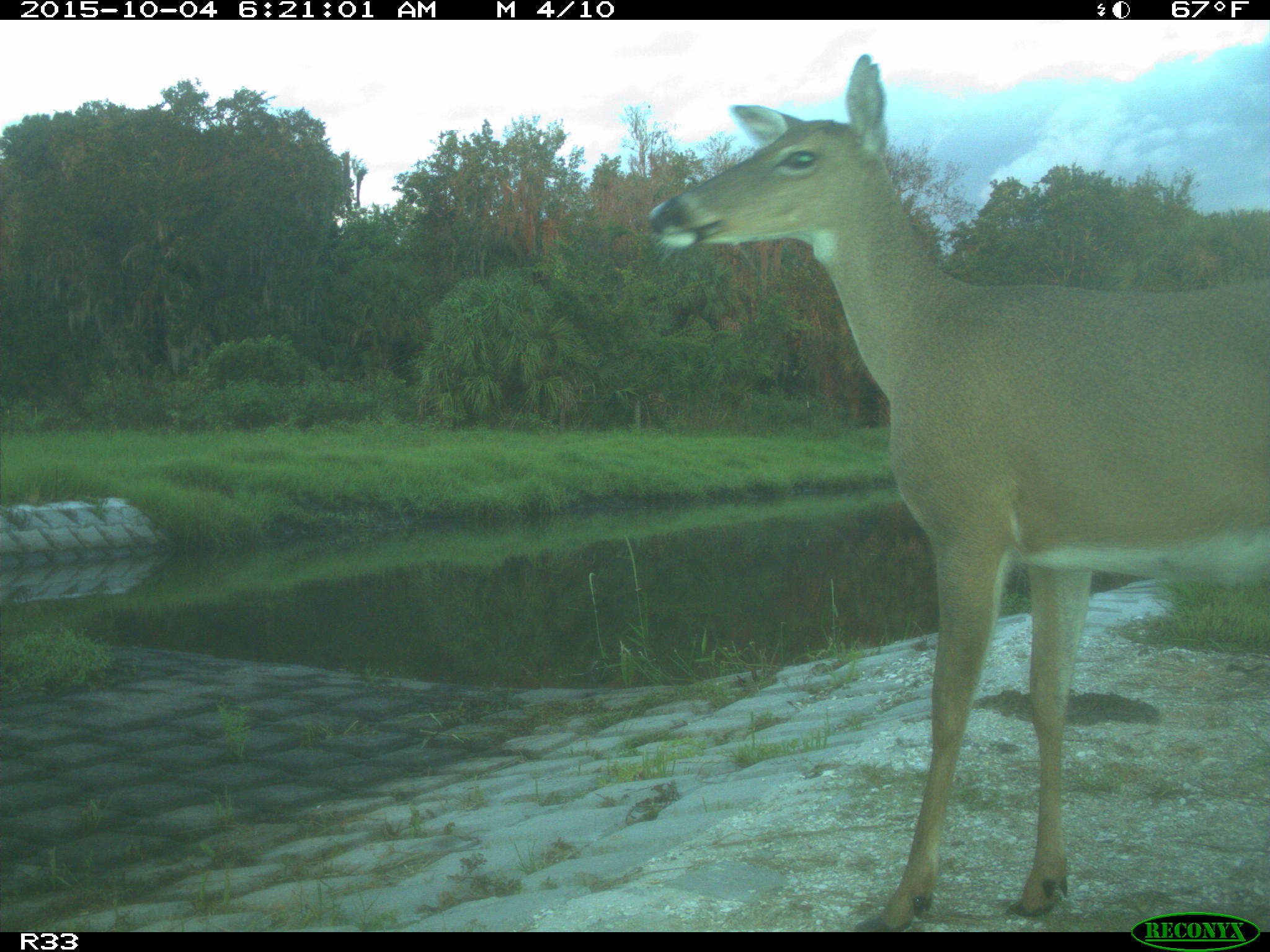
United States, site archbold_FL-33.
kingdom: Animalia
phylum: Chordata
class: Mammalia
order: Artiodactyla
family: Cervidae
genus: Odocoileus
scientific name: Odocoileus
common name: deer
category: unidentified deer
Unidentified deer (deer) (Odocoileus).